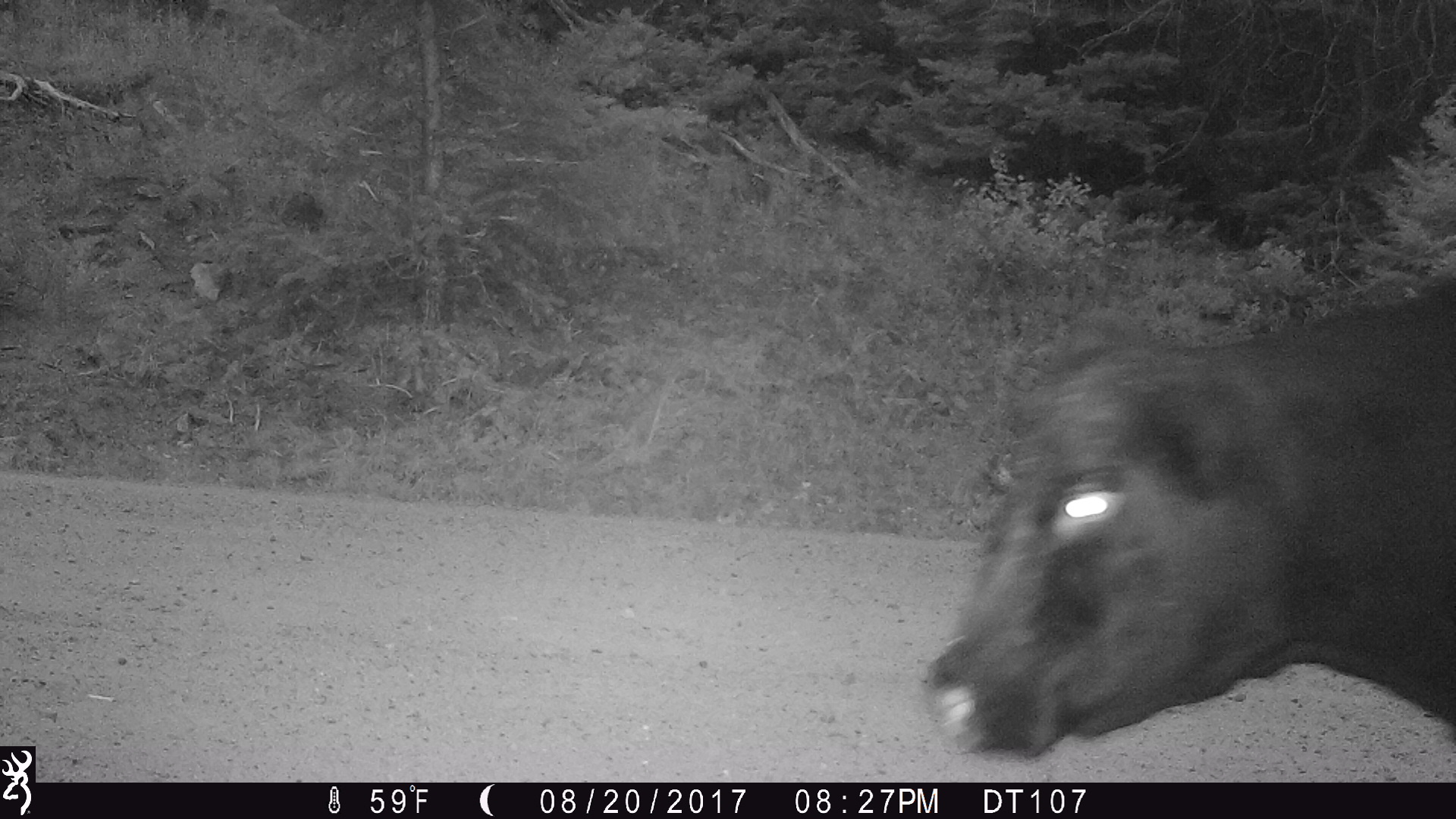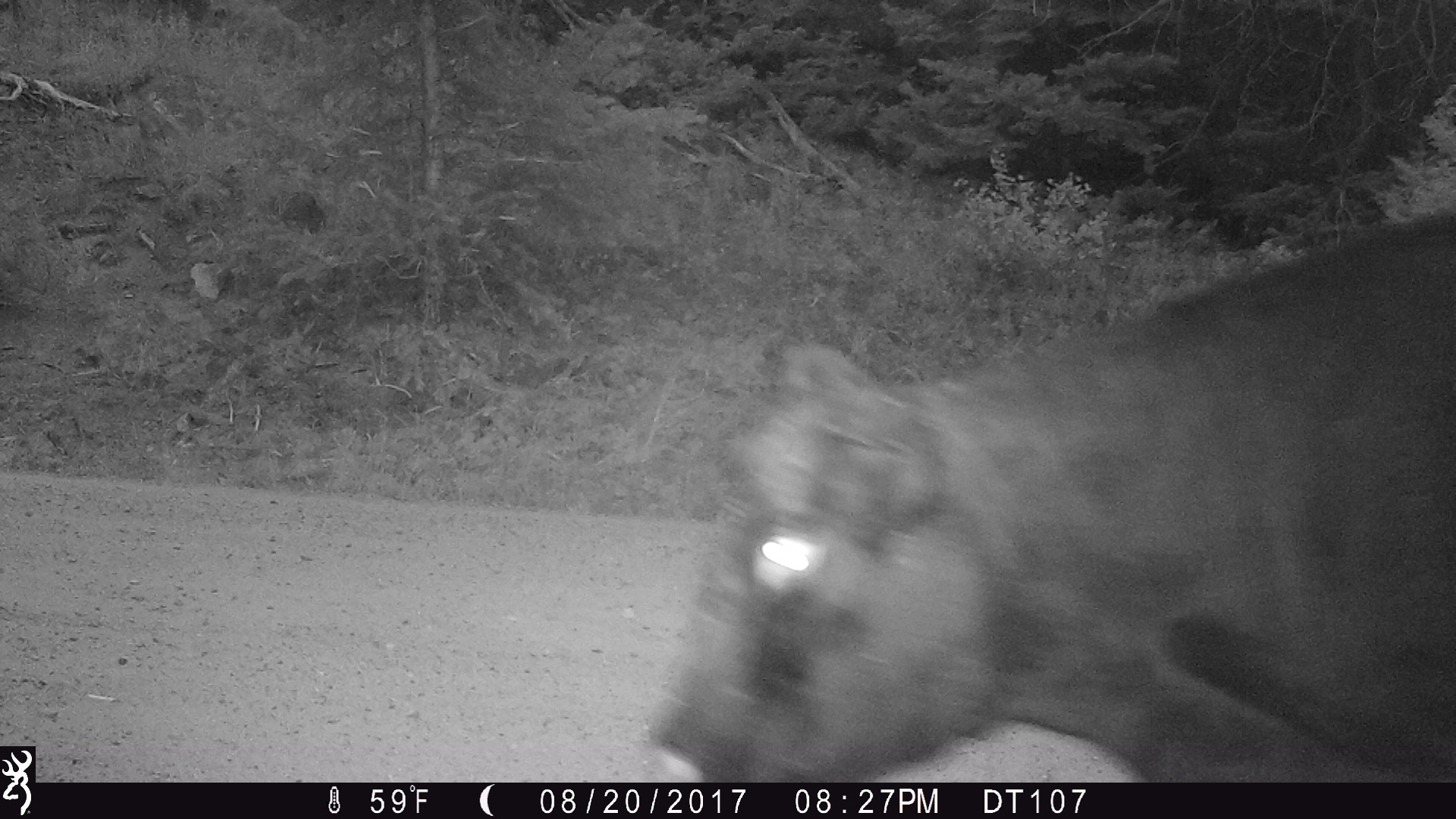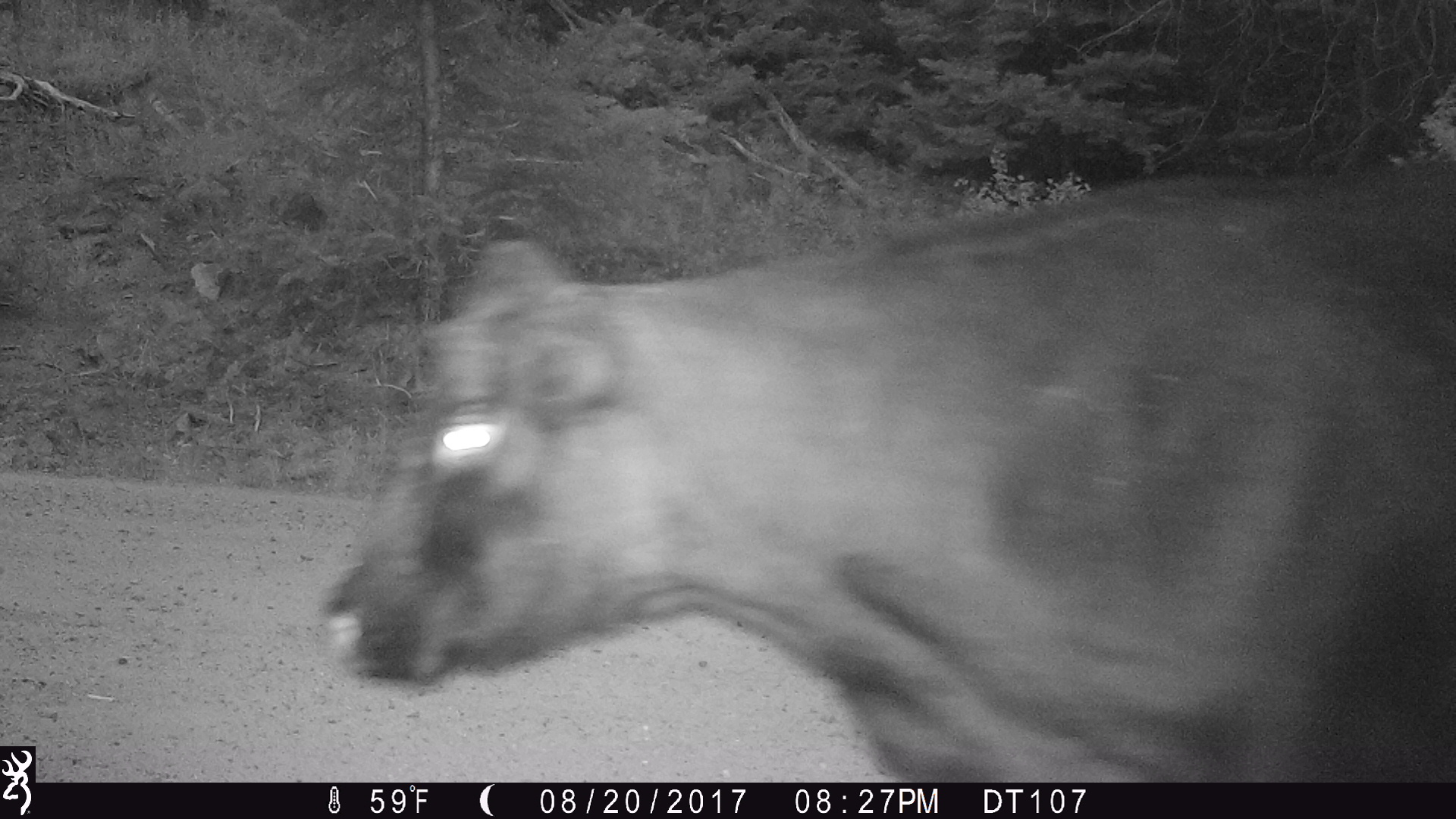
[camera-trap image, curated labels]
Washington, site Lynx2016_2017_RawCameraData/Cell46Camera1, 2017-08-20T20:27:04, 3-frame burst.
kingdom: Animalia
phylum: Chordata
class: Mammalia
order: Artiodactyla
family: Bovidae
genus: Bos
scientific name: Bos taurus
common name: domestic cattle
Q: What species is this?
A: Domestic cattle (Bos taurus).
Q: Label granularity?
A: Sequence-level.